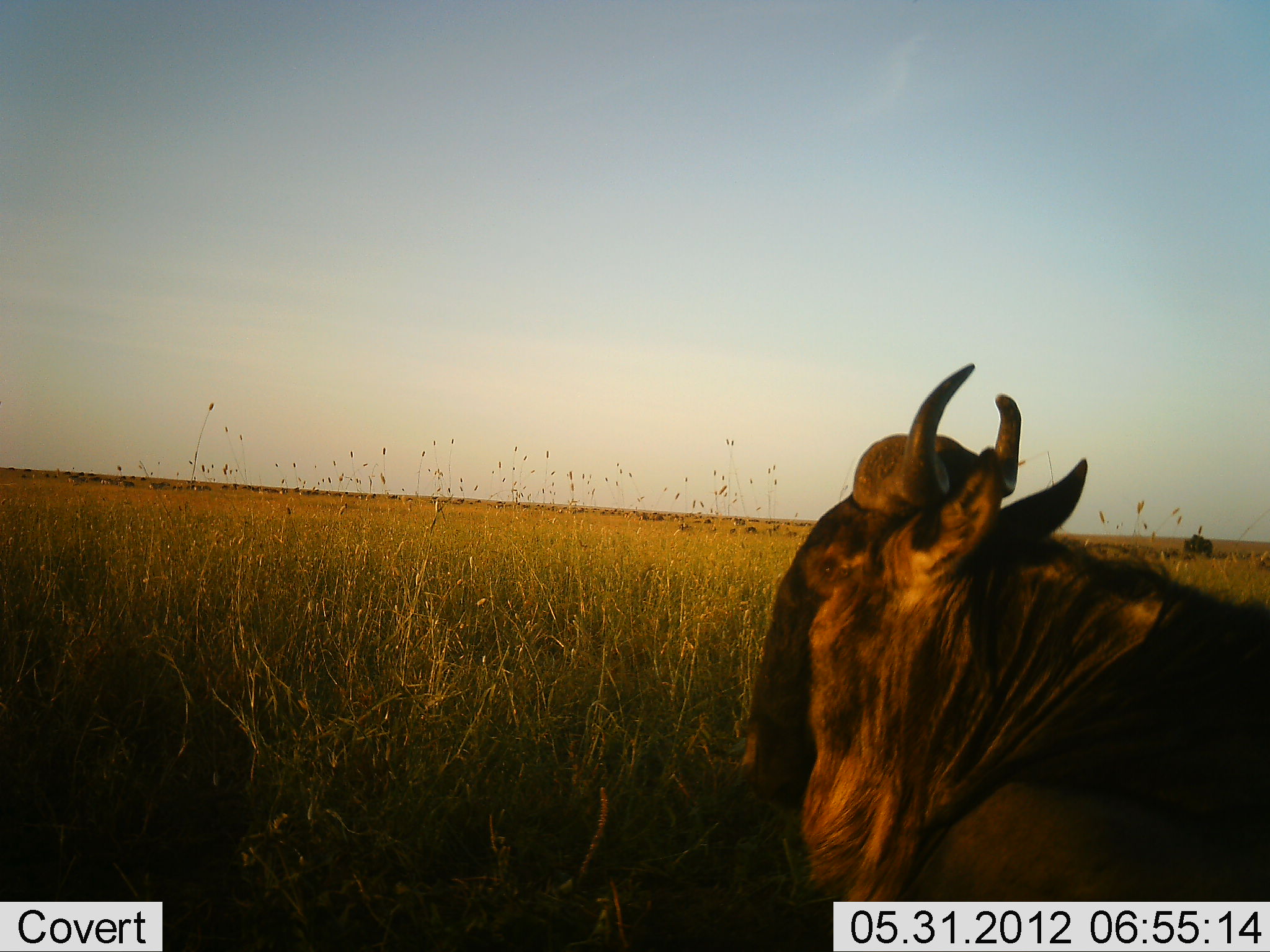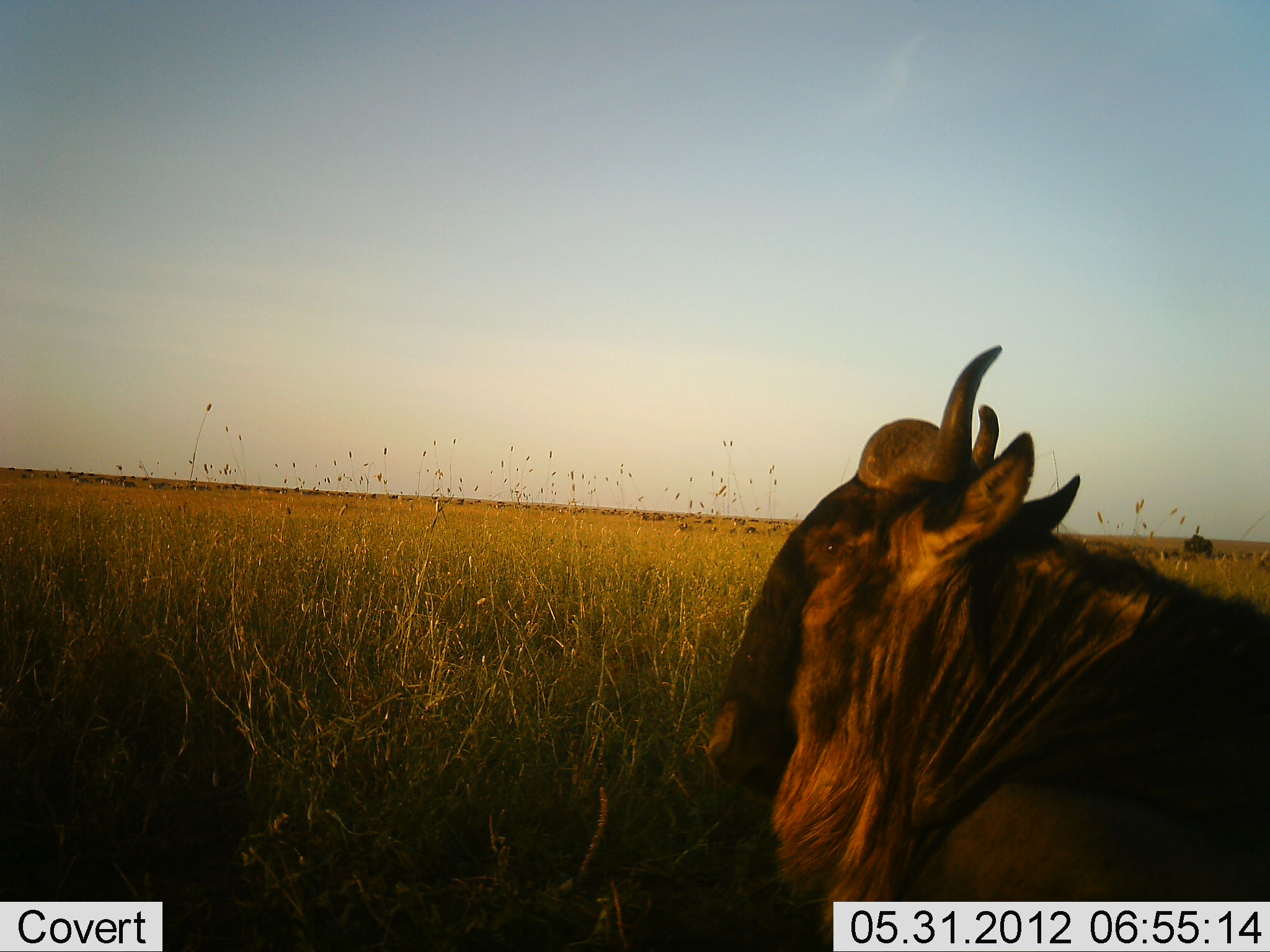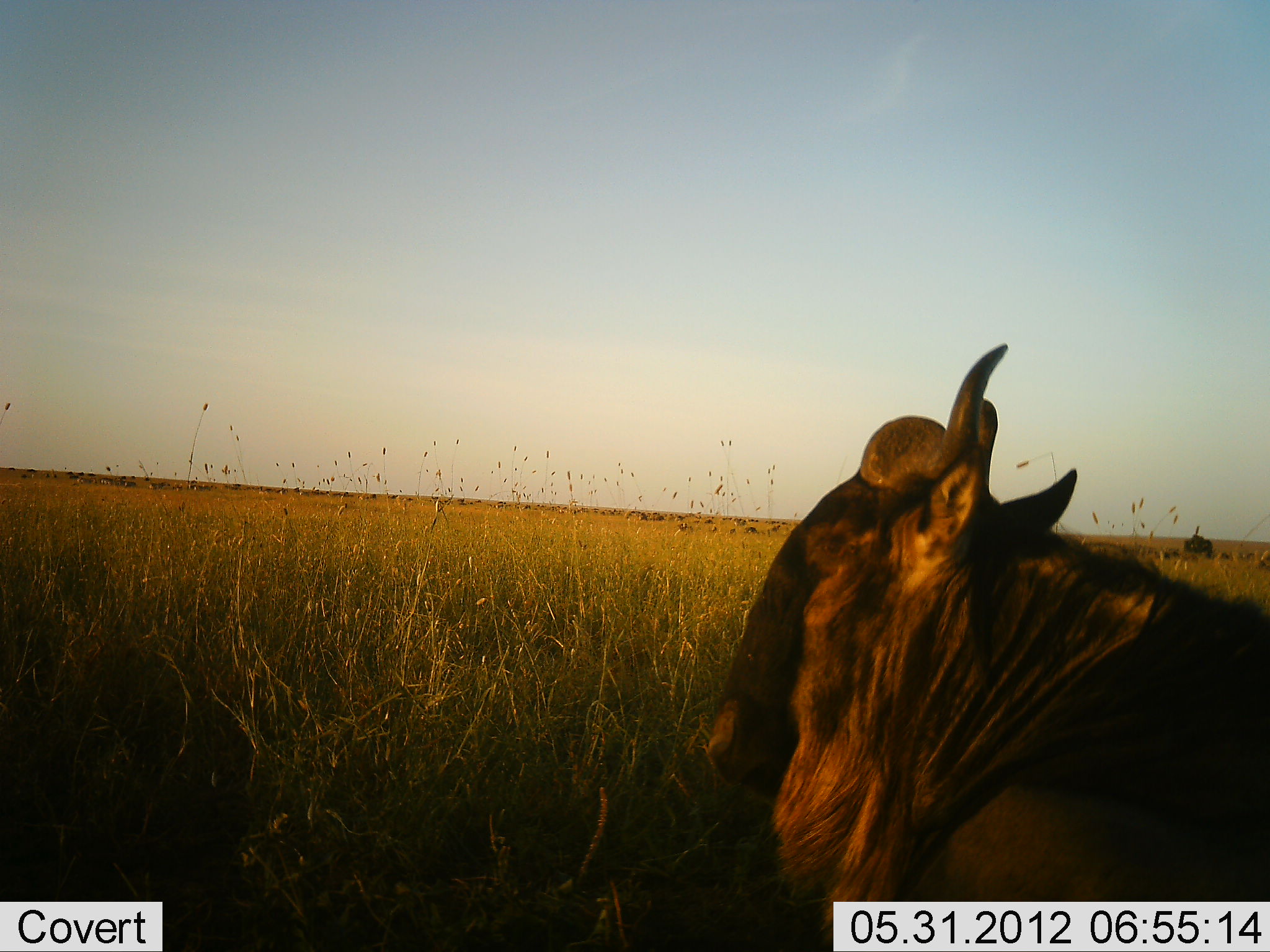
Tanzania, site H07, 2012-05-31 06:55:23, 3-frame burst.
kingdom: Animalia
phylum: Chordata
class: Mammalia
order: Artiodactyla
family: Bovidae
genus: Connochaetes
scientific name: Connochaetes taurinus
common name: blue wildebeest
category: wildebeest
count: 1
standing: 20%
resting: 80%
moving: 10%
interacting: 0%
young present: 0%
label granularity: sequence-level